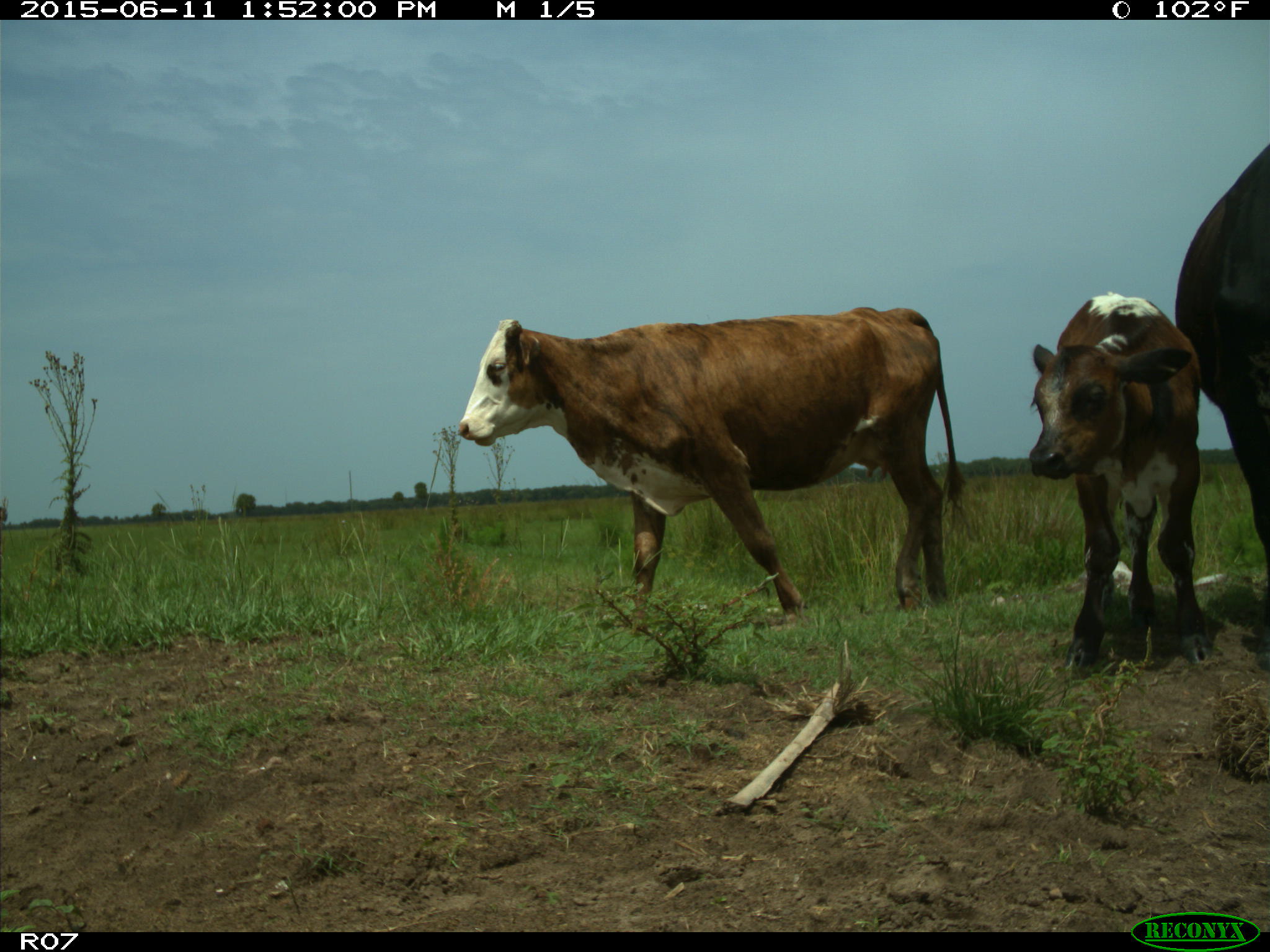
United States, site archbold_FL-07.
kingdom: Animalia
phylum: Chordata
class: Mammalia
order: Artiodactyla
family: Bovidae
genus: Bos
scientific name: Bos taurus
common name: domestic cow